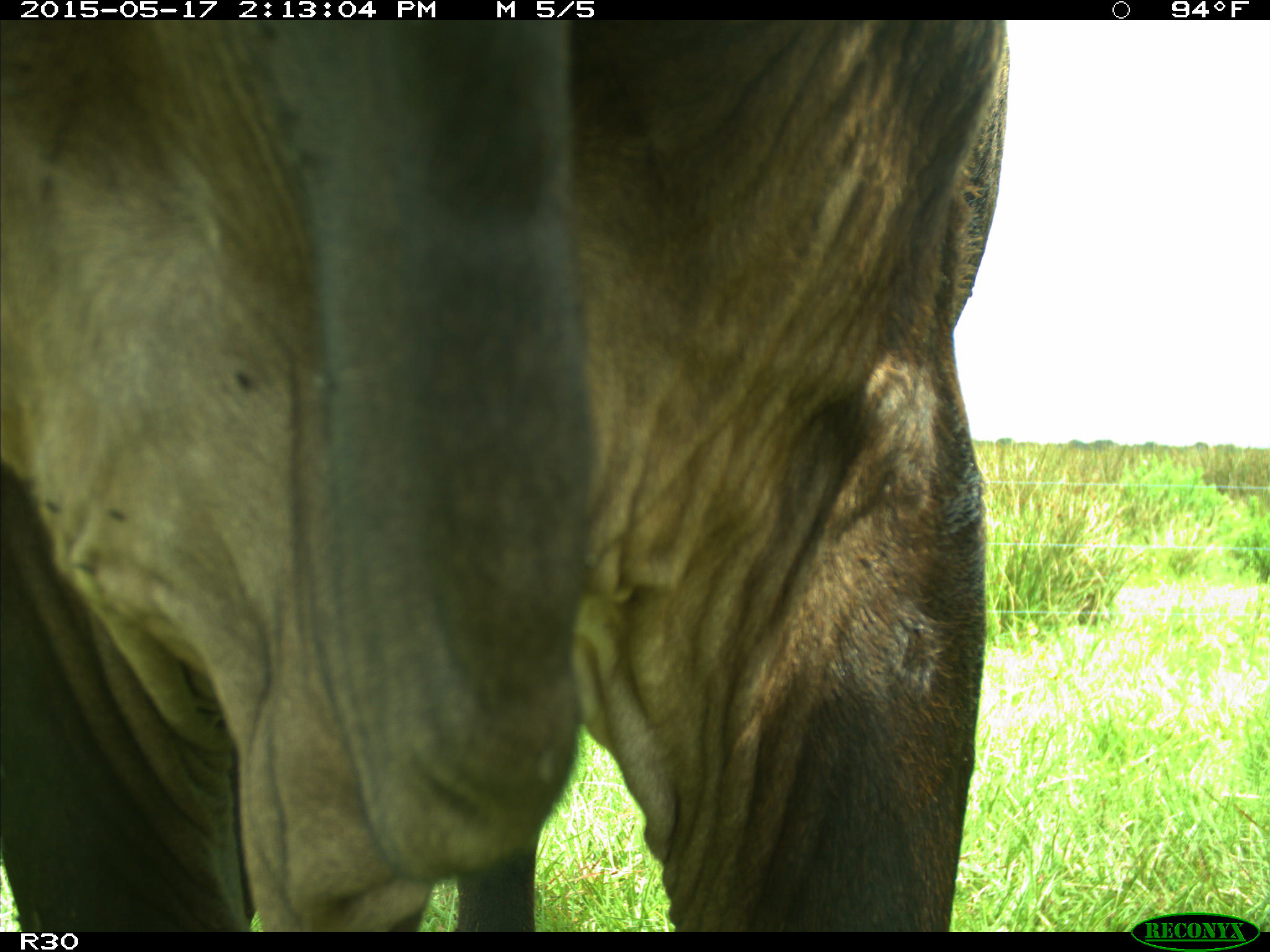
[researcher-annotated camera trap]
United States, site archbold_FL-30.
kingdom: Animalia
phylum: Chordata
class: Mammalia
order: Artiodactyla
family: Bovidae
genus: Bos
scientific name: Bos taurus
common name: domestic cow